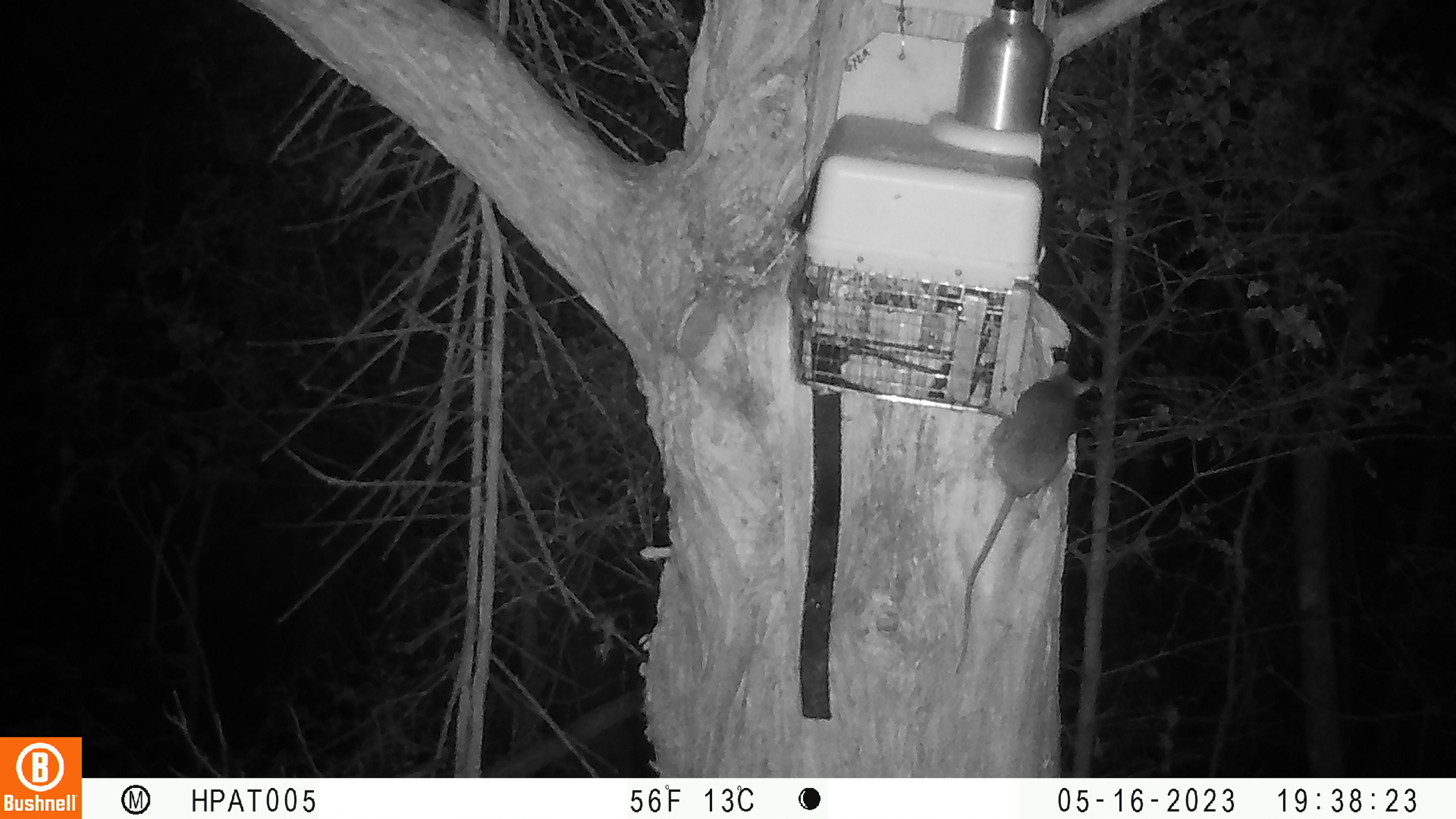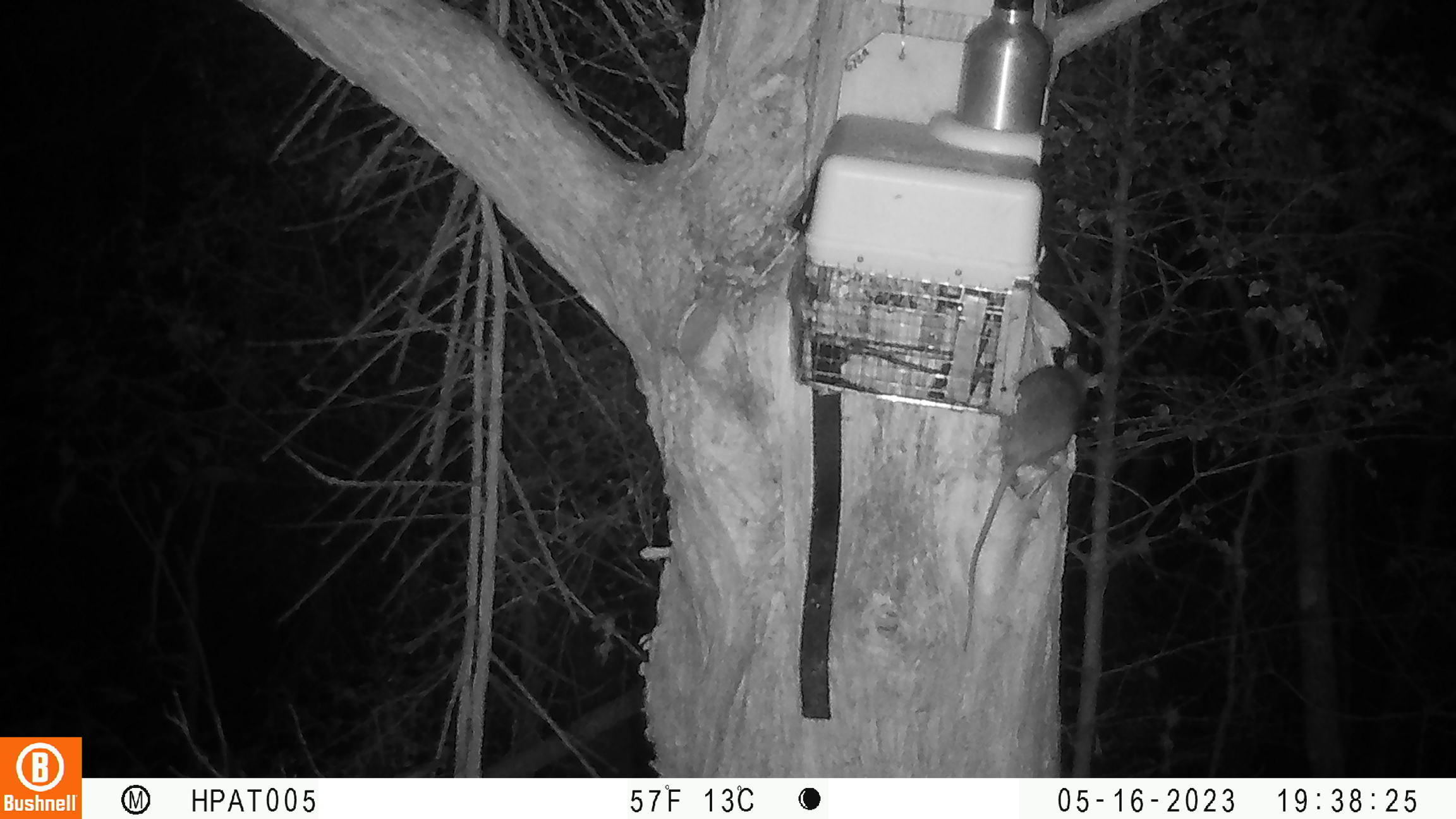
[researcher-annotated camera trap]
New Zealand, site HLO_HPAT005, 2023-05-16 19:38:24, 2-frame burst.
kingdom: Animalia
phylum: Chordata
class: Mammalia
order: Rodentia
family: Muridae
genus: Rattus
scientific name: Rattus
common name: rat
Rat (Rattus).